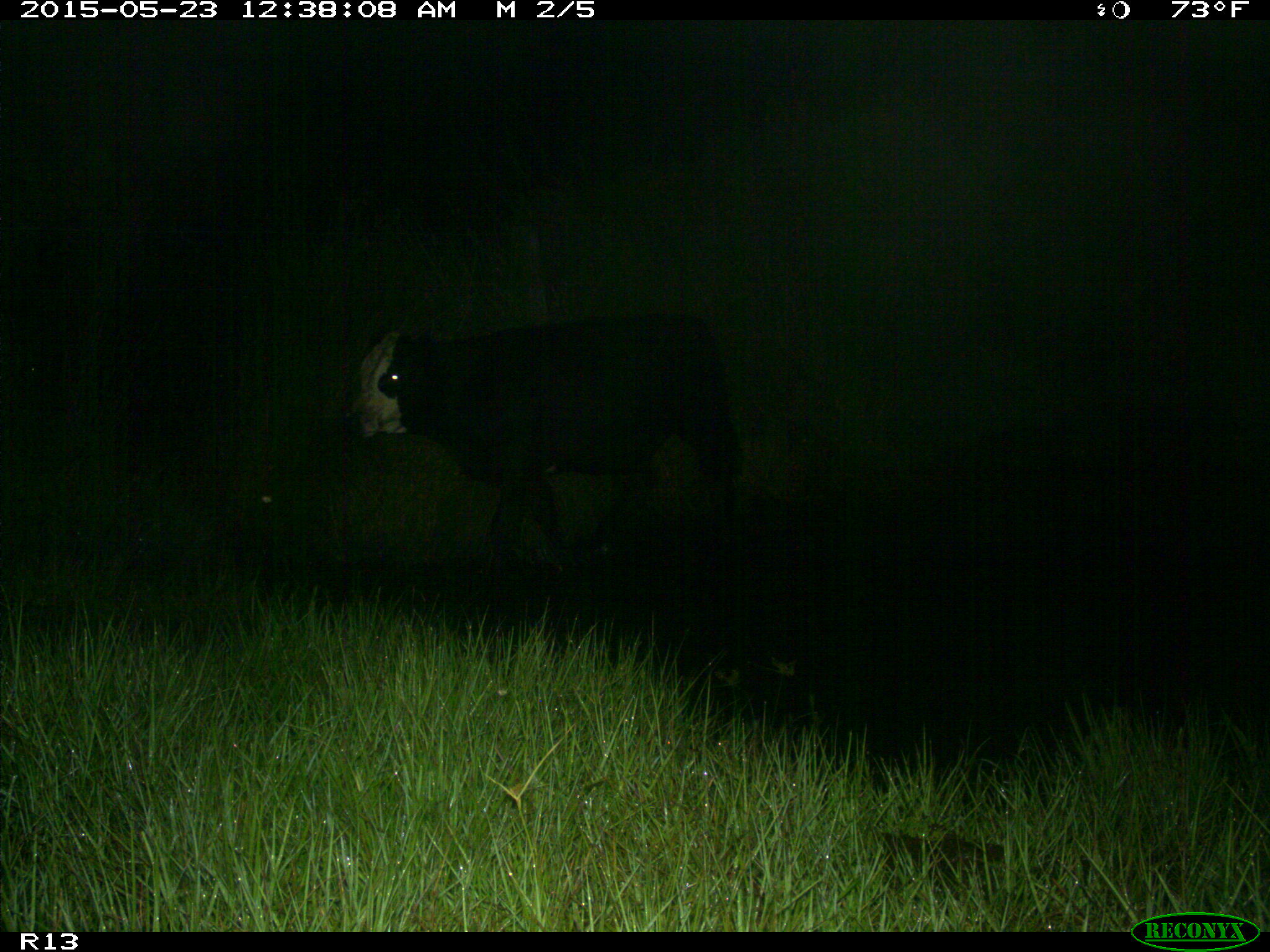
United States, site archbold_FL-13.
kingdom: Animalia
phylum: Chordata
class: Mammalia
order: Artiodactyla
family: Bovidae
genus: Bos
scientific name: Bos taurus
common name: domestic cow